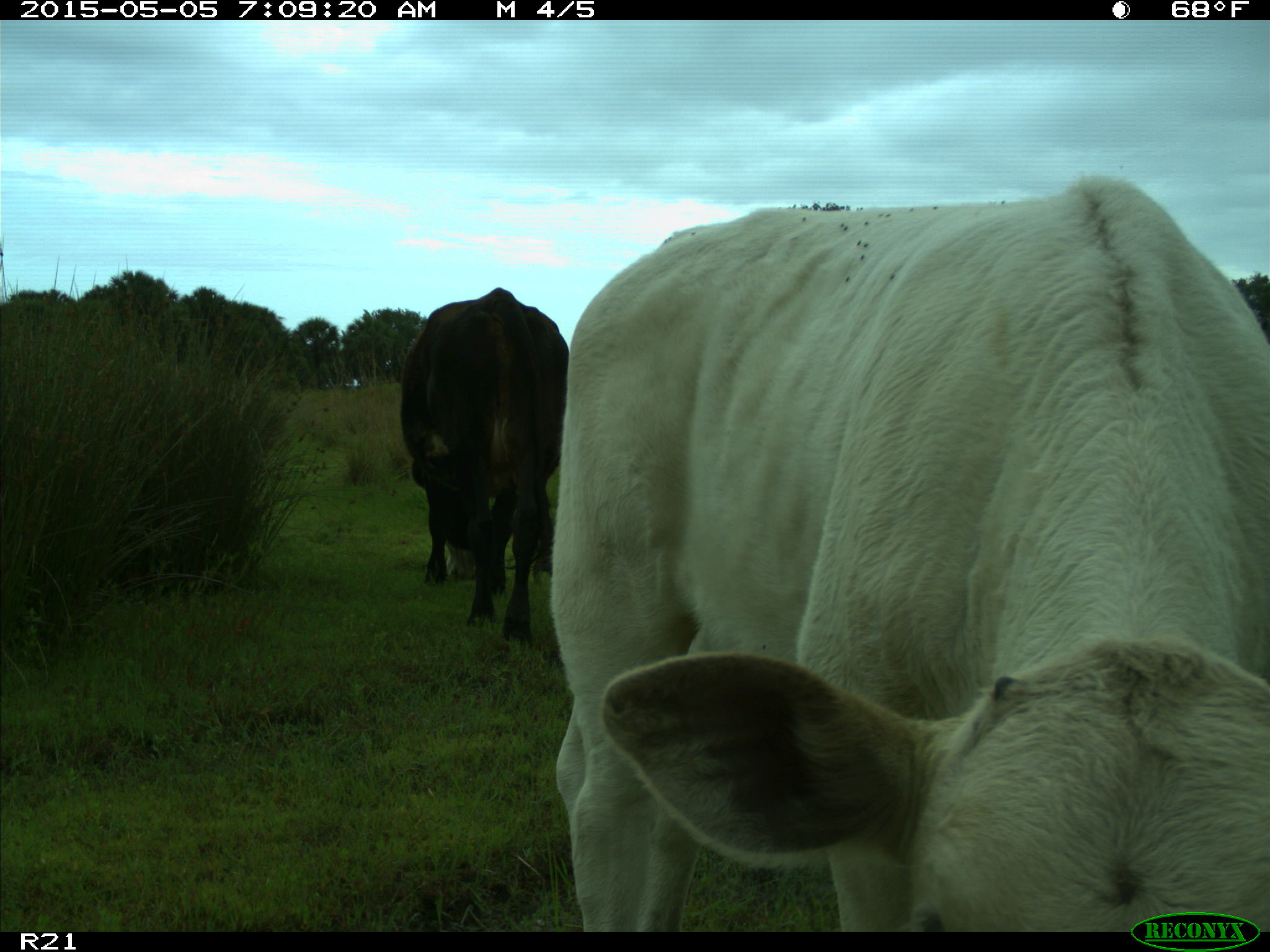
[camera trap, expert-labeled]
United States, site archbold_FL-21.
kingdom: Animalia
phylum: Chordata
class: Mammalia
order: Artiodactyla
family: Bovidae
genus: Bos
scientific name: Bos taurus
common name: domestic cow